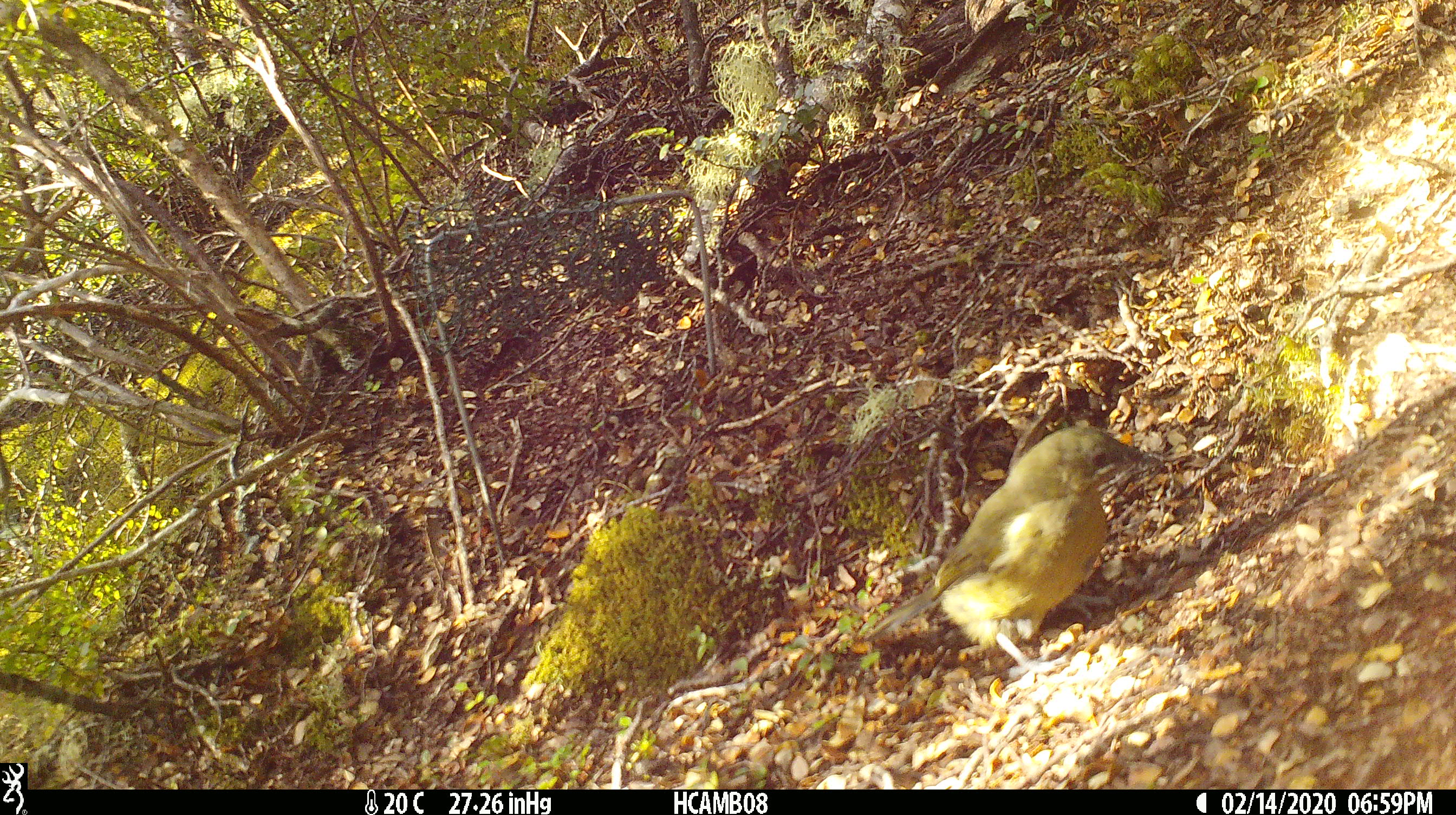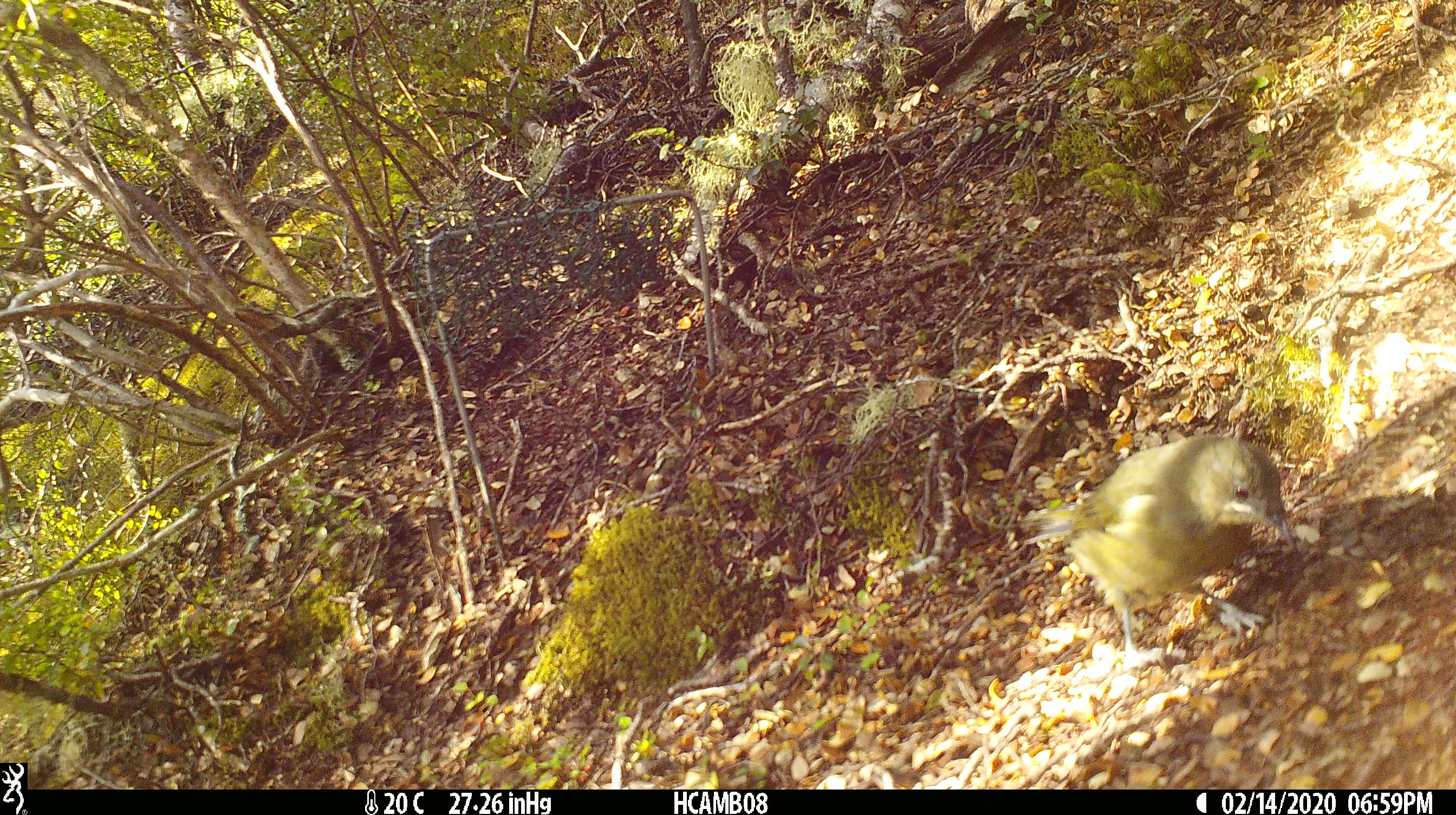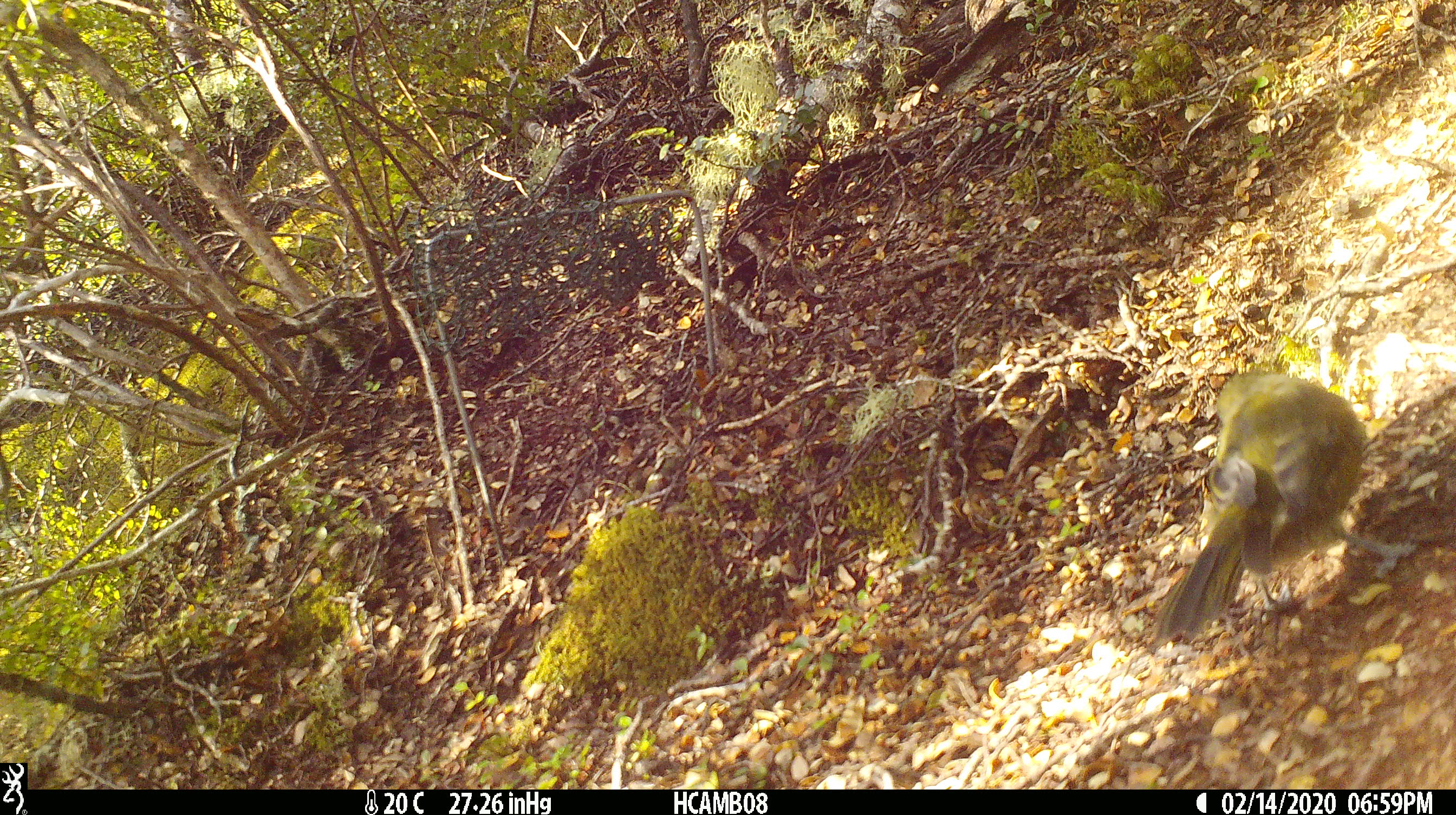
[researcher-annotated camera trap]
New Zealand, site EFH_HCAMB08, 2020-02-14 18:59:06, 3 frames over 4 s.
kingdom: Animalia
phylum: Chordata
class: Aves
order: Passeriformes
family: Meliphagidae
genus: Anthornis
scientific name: Anthornis melanura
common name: new zealand bellbird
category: bellbird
Bellbird (new zealand bellbird) (Anthornis melanura).